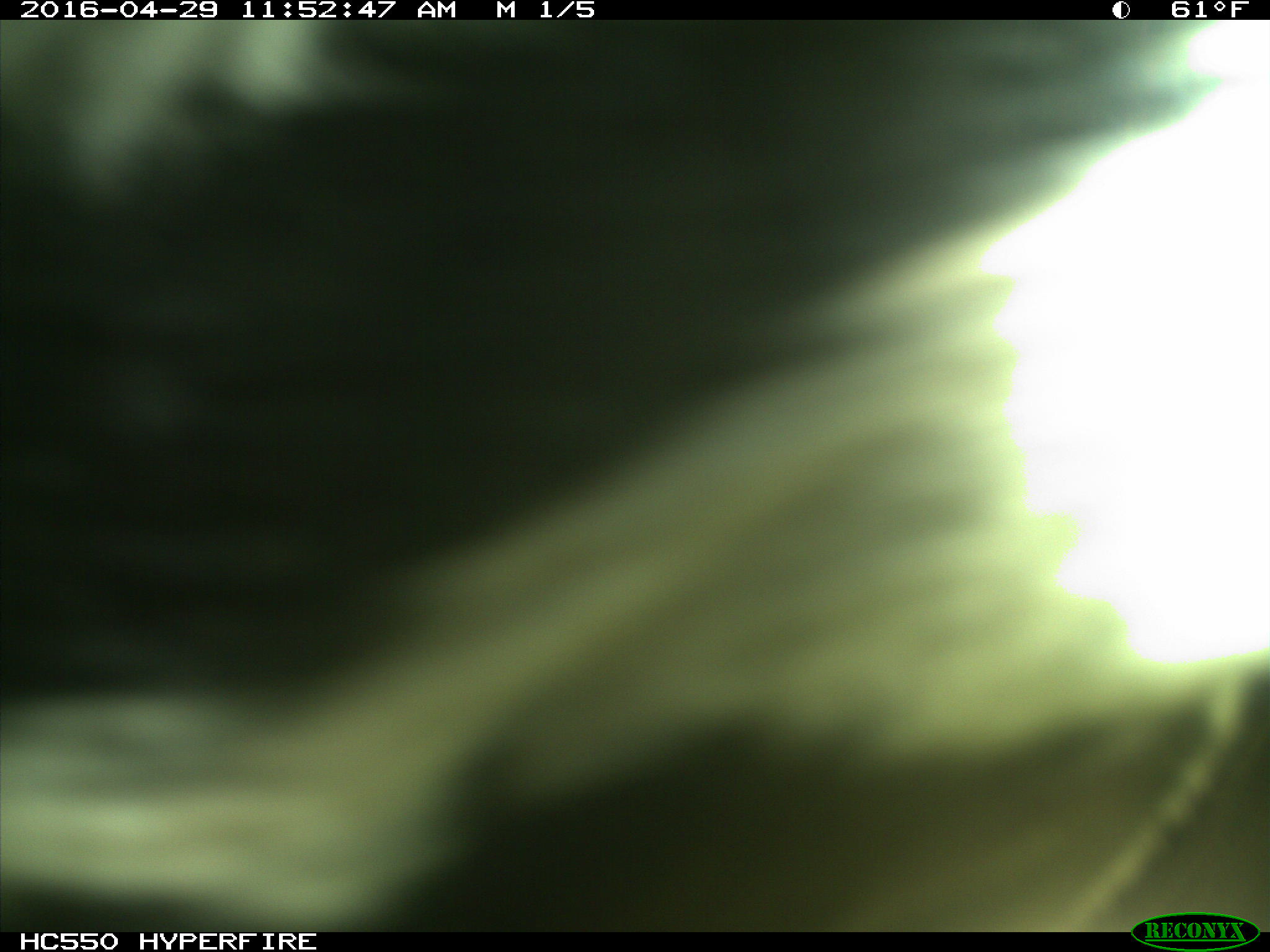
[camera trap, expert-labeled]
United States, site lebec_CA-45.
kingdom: Animalia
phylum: Chordata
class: Mammalia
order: Artiodactyla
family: Bovidae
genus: Bos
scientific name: Bos taurus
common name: domestic cow